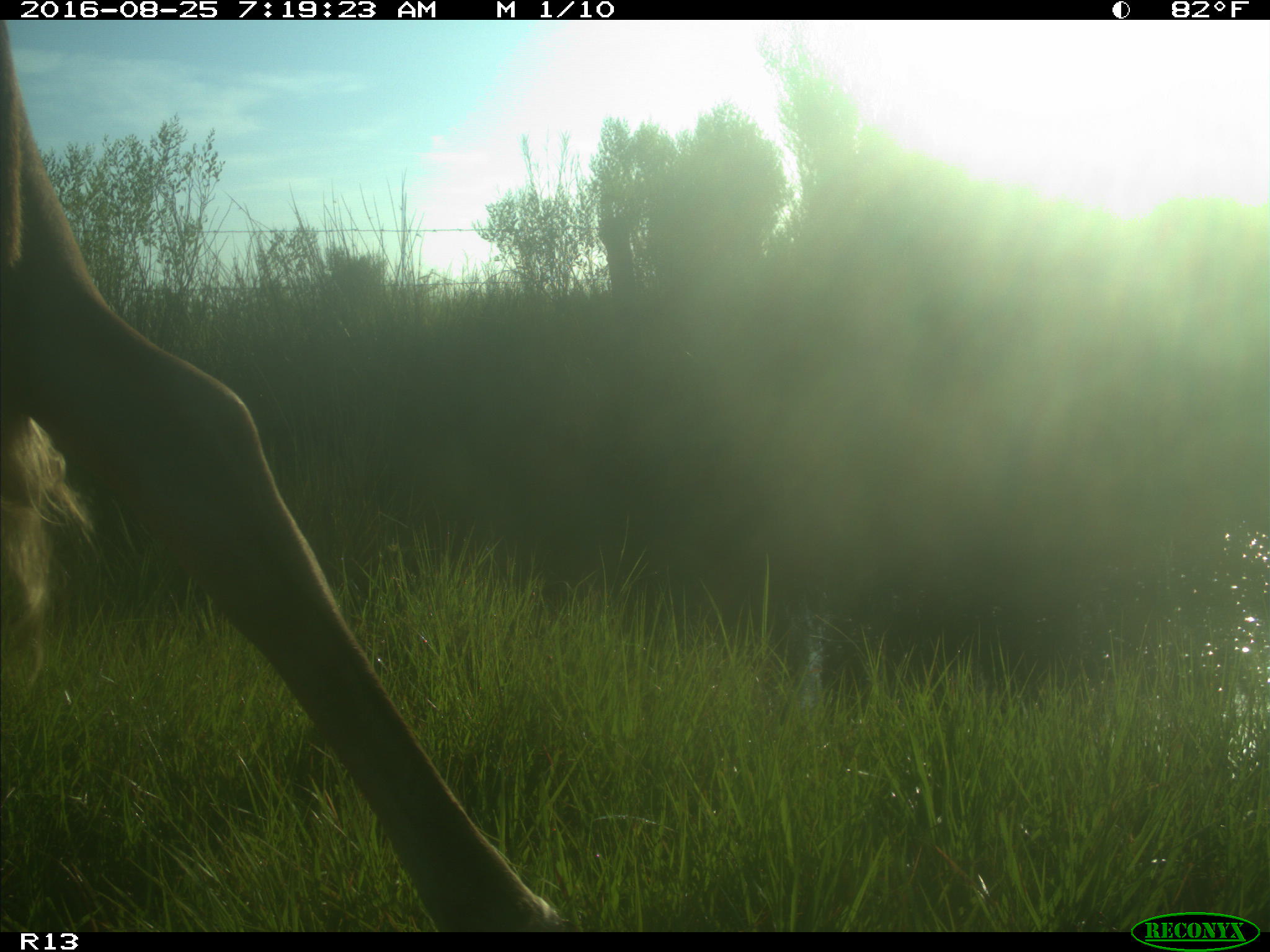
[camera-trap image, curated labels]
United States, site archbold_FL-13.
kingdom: Animalia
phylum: Chordata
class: Mammalia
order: Artiodactyla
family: Bovidae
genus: Bos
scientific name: Bos taurus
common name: domestic cow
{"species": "Bos taurus (domestic cow)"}